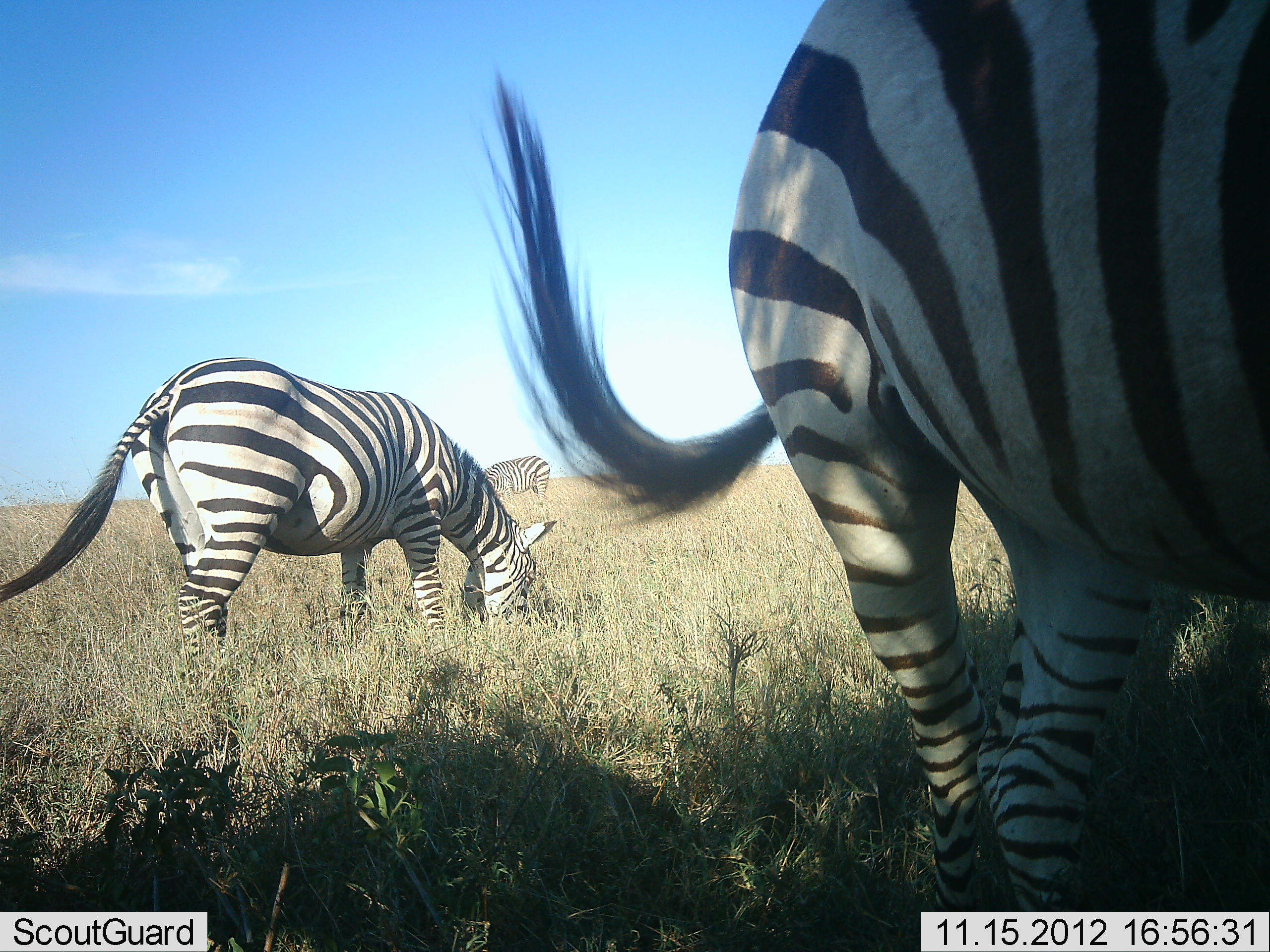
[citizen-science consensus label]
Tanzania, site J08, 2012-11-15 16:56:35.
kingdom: Animalia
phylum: Chordata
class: Mammalia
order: Perissodactyla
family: Equidae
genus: Equus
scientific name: Equus quagga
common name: plains zebra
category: zebra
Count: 3.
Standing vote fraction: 50%.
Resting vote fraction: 0%.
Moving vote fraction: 0%.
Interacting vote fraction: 0%.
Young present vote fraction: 0%.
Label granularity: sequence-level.